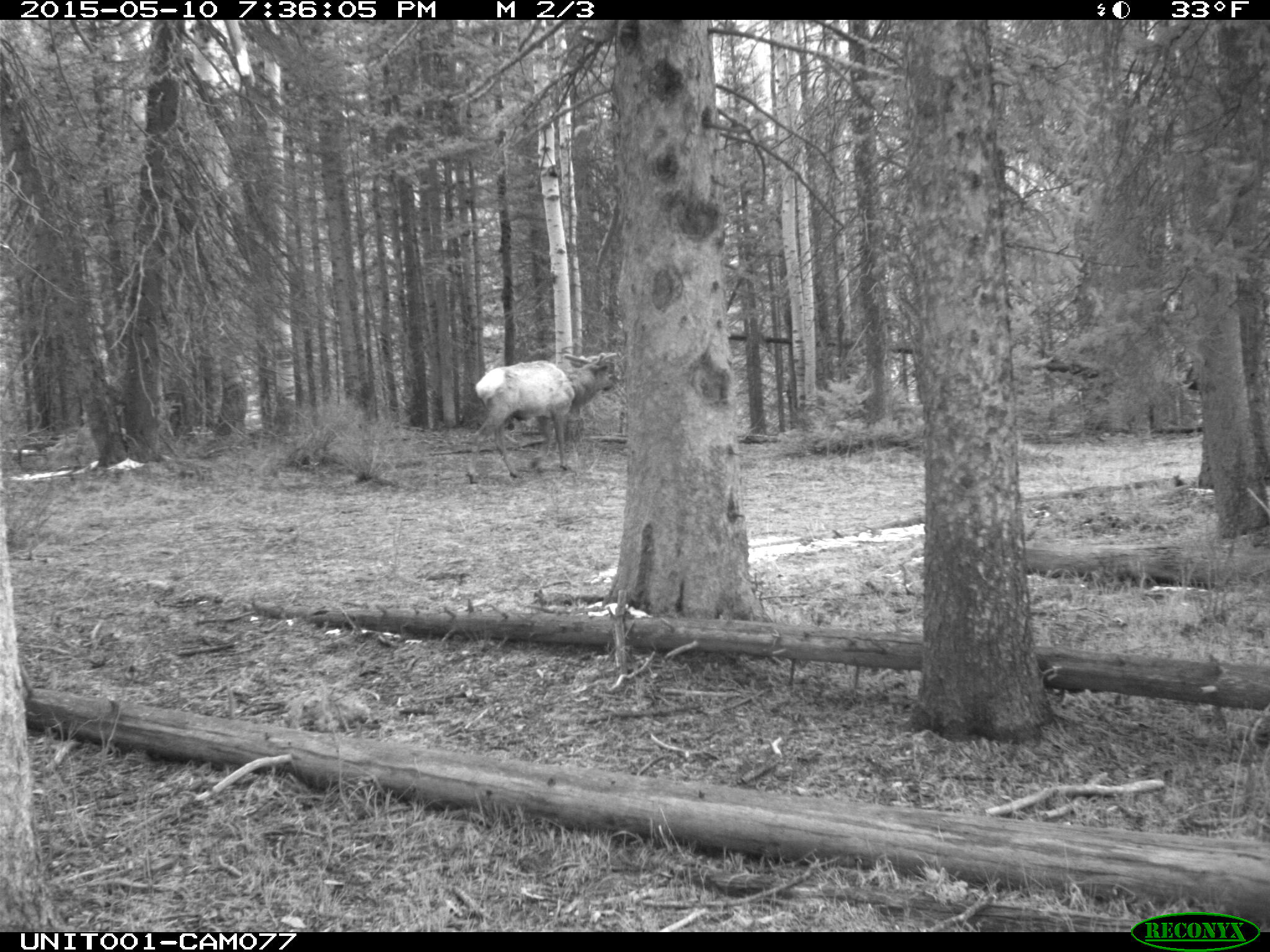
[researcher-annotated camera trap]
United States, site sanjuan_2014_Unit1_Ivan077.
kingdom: Animalia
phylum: Chordata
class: Mammalia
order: Artiodactyla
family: Cervidae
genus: Cervus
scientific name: Cervus elaphus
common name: red deer